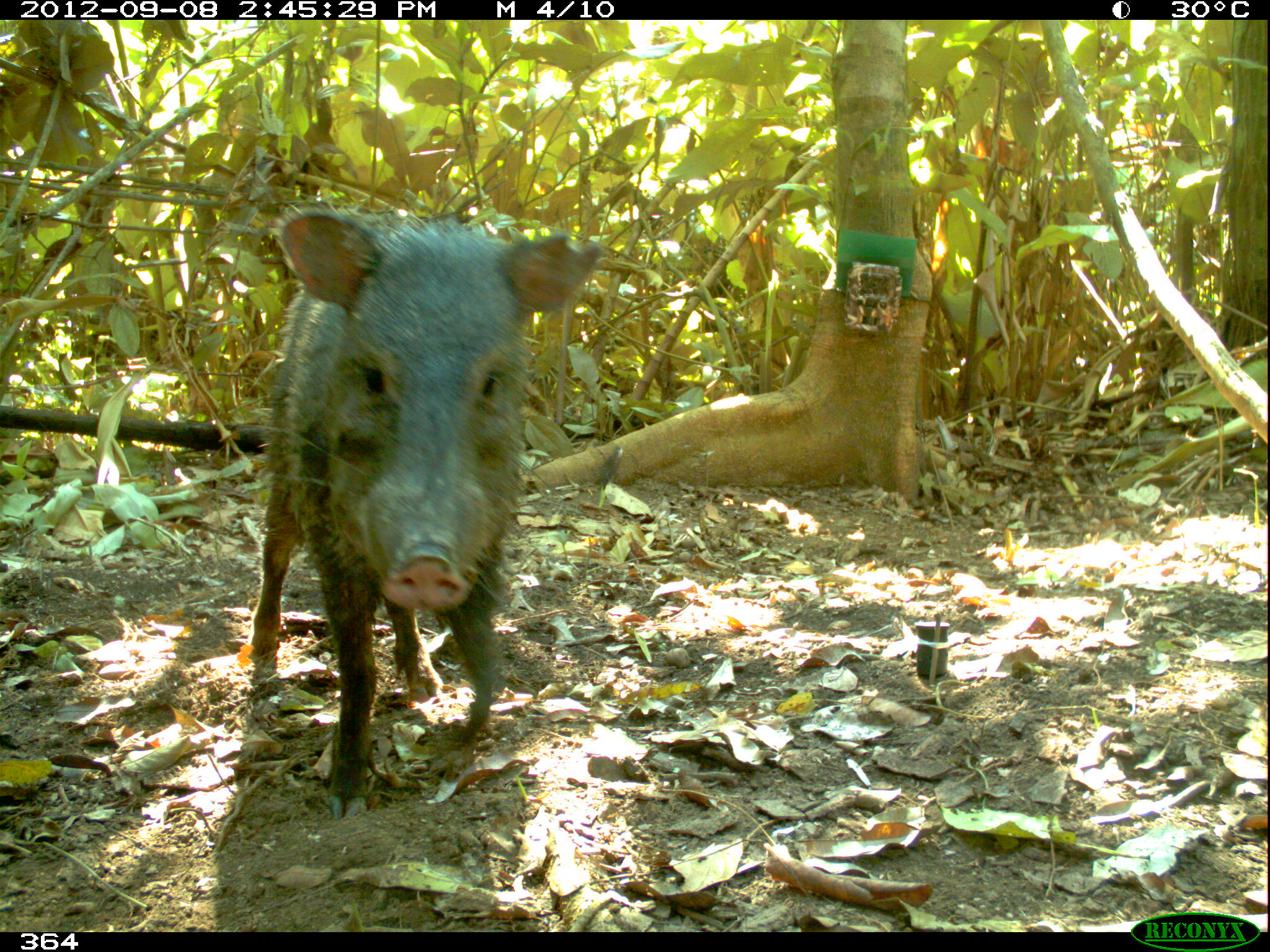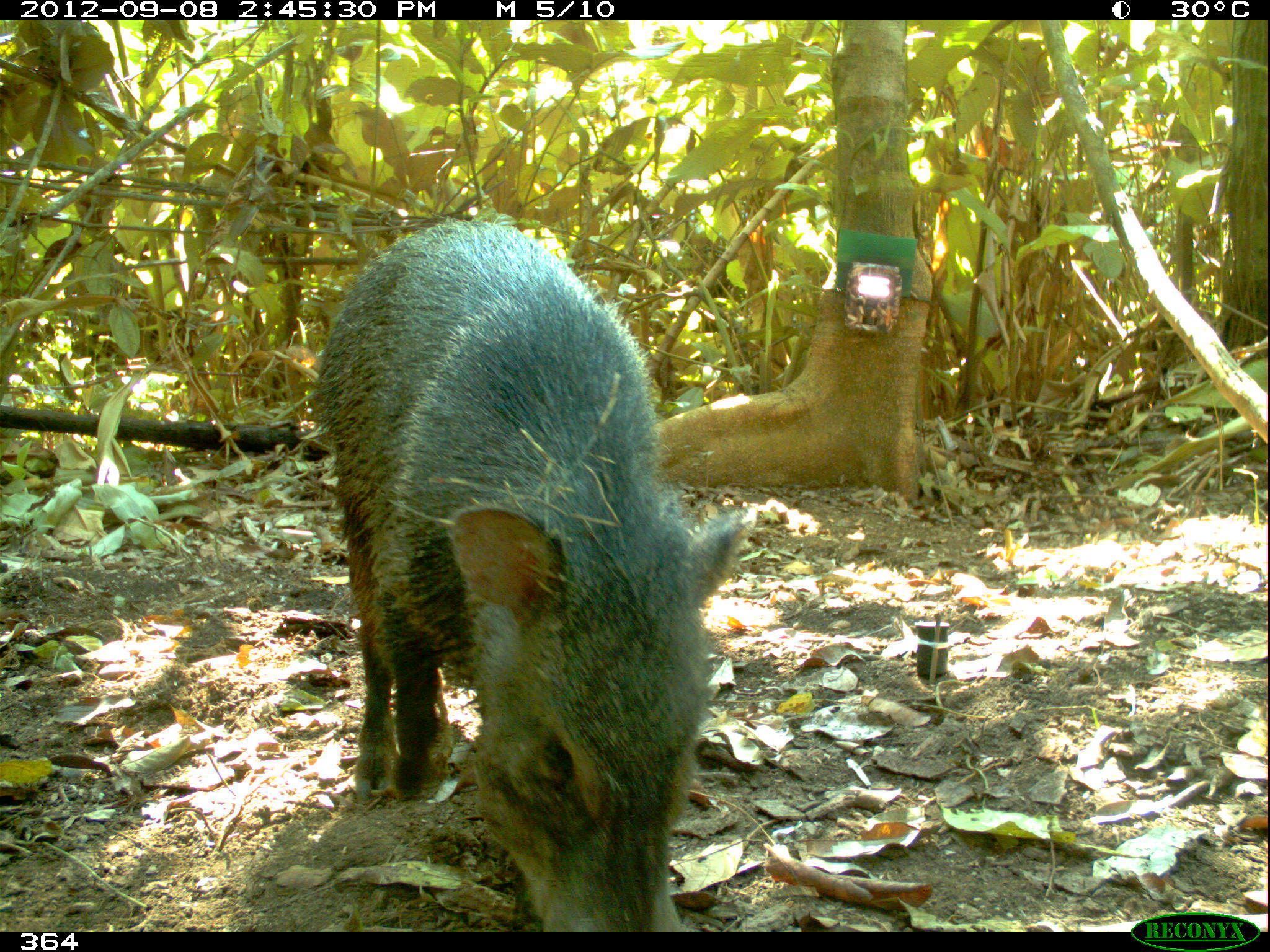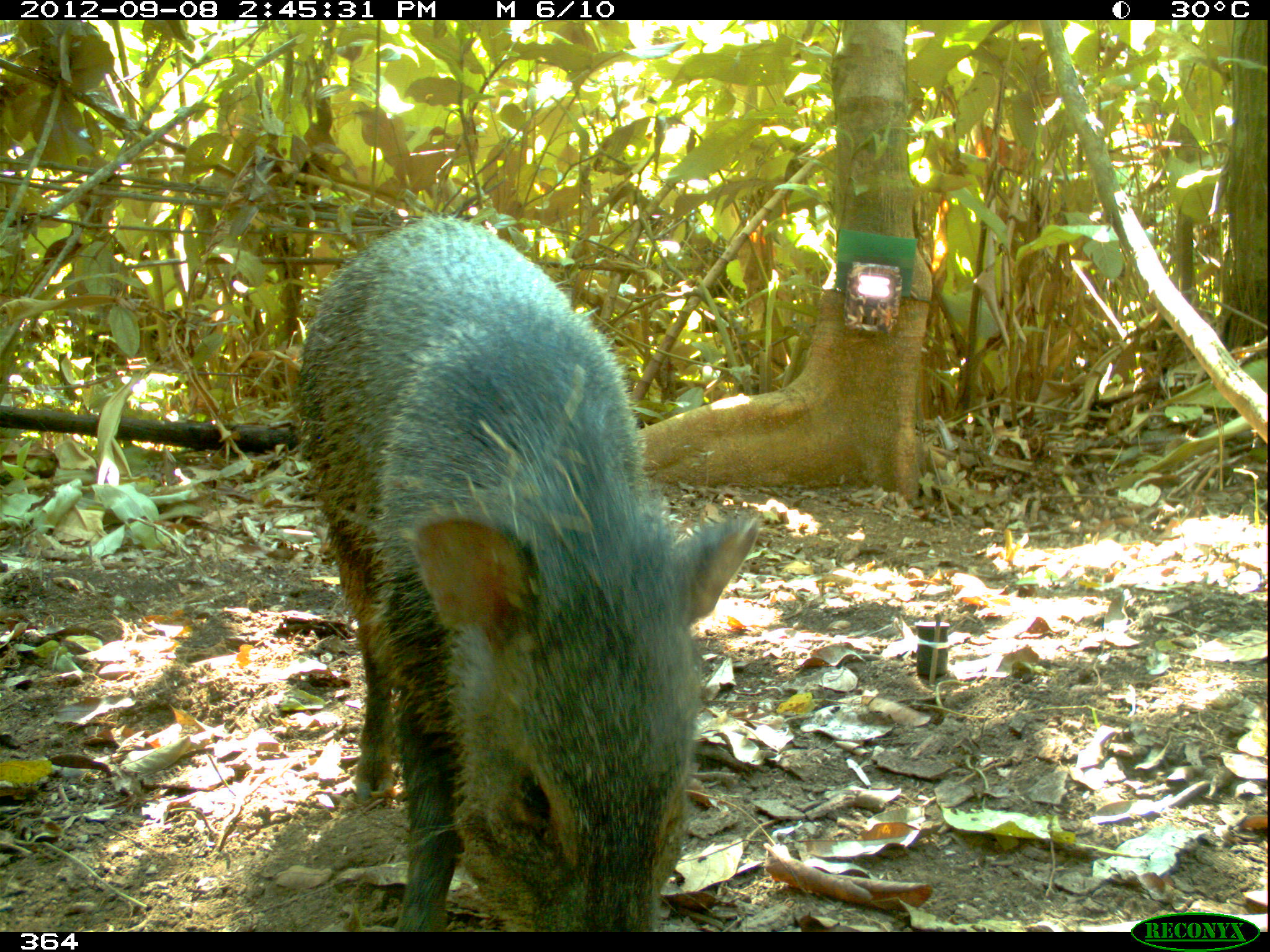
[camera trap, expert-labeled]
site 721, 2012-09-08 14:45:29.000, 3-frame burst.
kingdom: Animalia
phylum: Chordata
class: Mammalia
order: Artiodactyla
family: Tayassuidae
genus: Pecari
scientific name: Pecari tajacu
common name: collared peccary